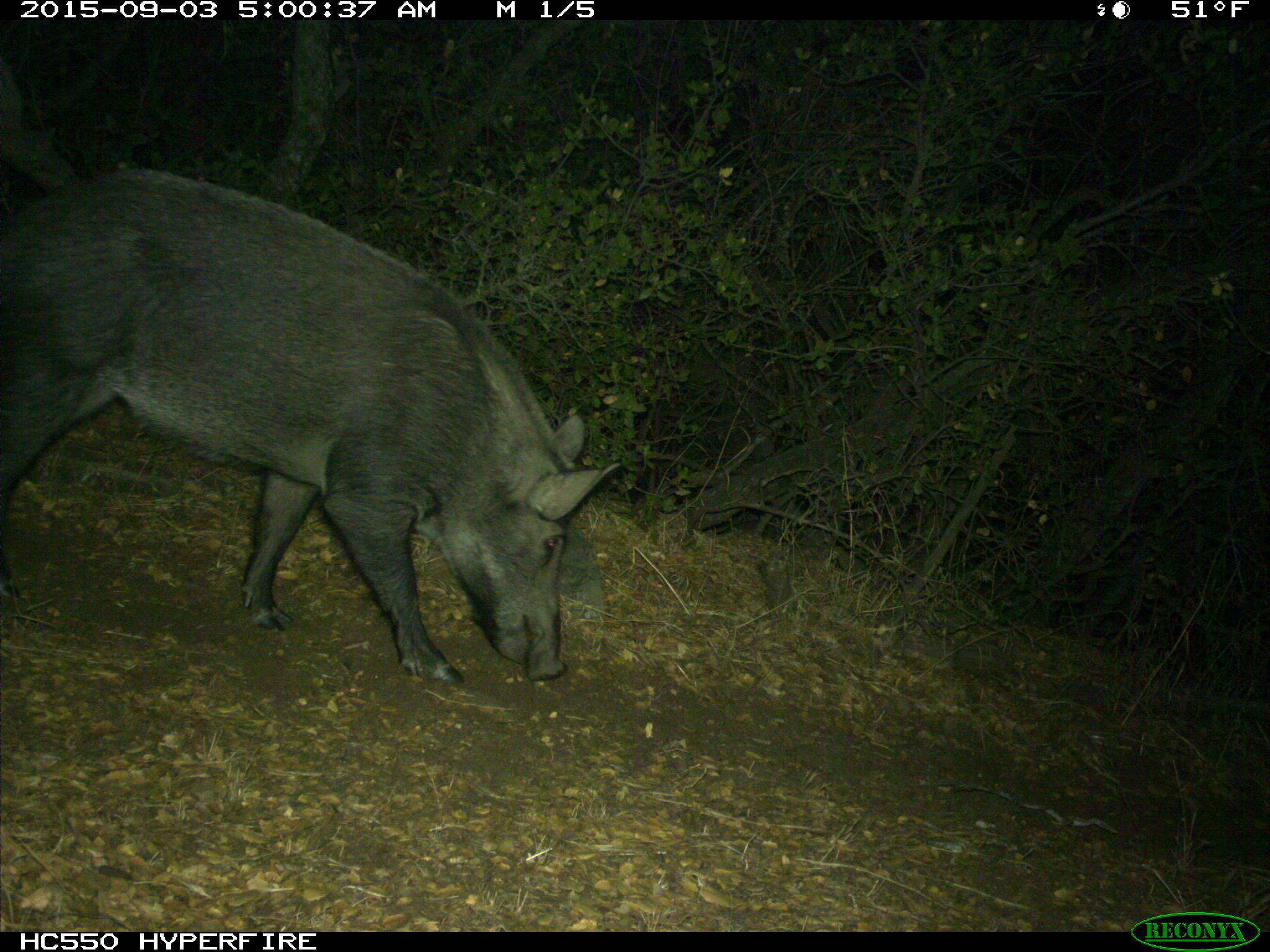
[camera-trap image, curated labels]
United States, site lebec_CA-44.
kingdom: Animalia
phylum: Chordata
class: Mammalia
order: Artiodactyla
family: Suidae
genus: Sus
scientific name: Sus scrofa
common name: wild boar